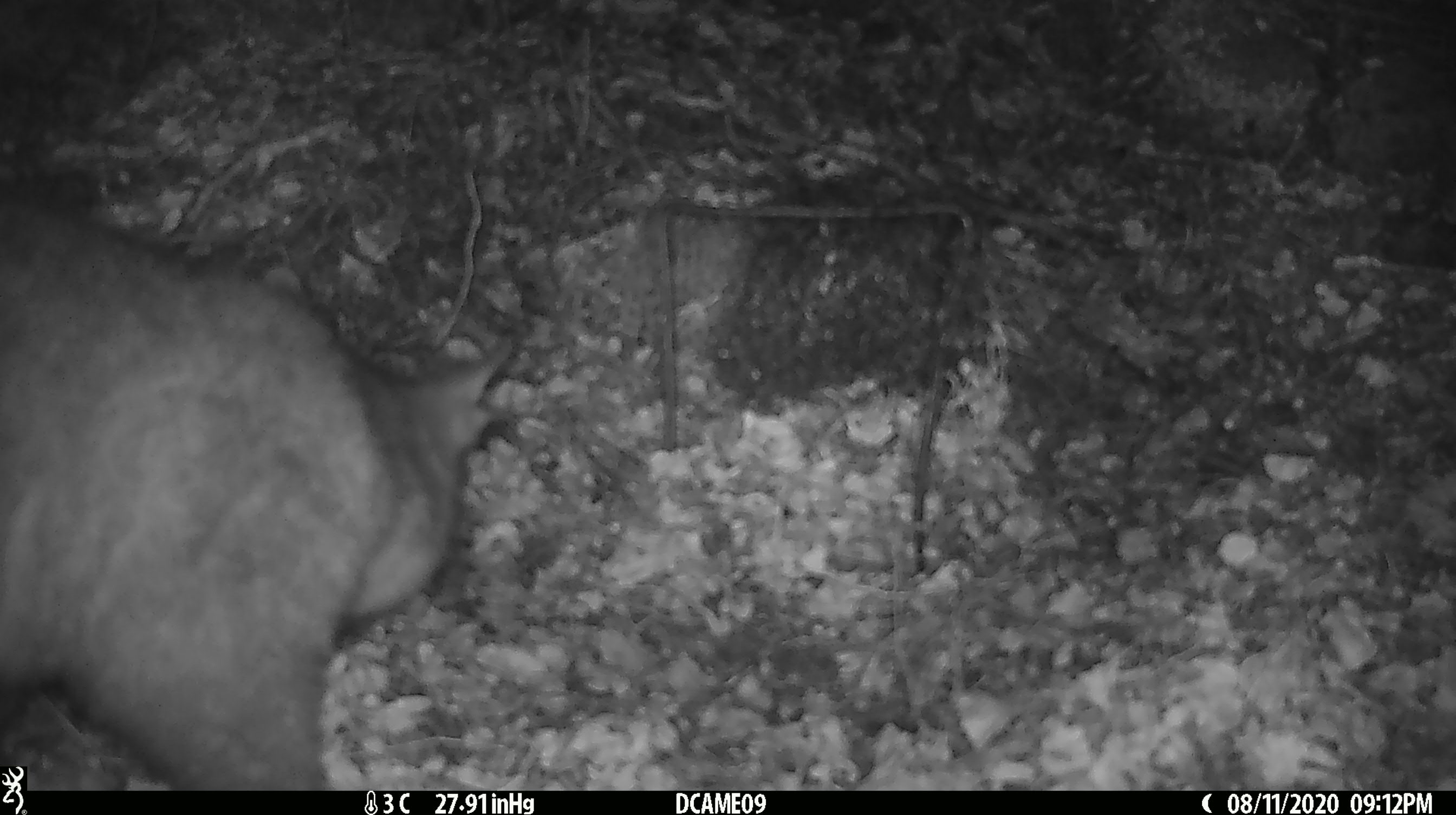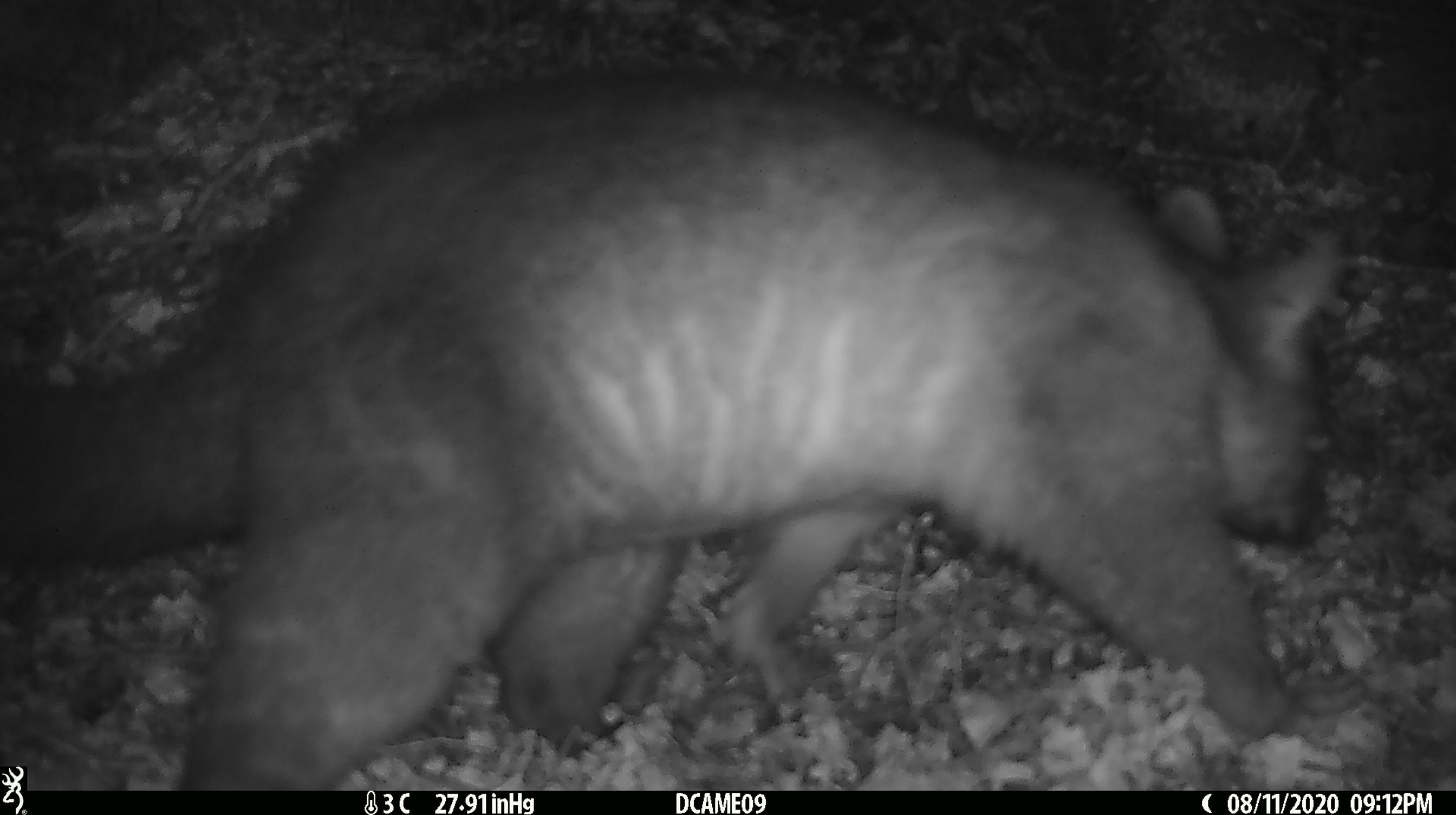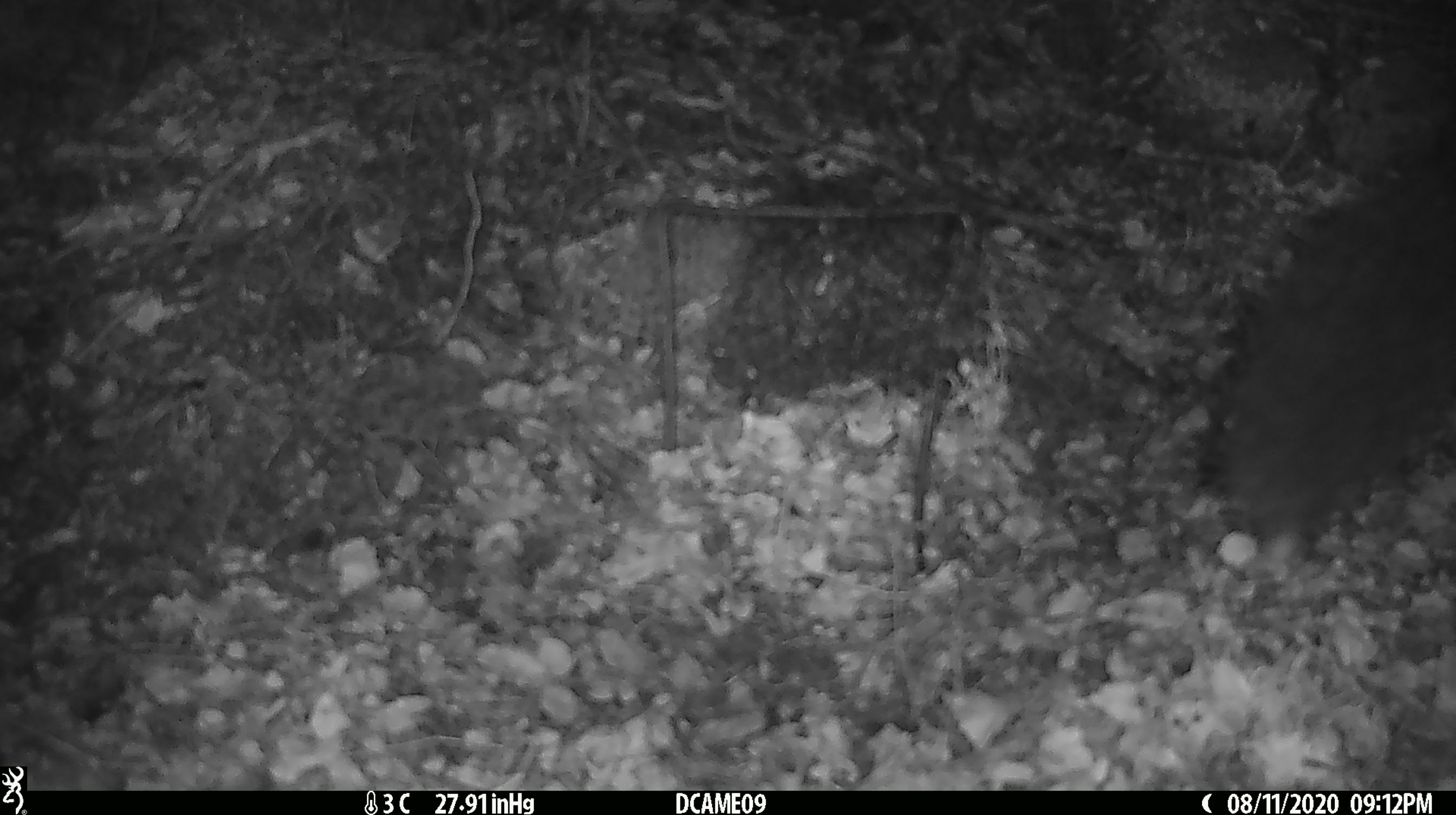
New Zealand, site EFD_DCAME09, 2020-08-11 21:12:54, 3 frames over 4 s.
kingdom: Animalia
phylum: Chordata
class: Mammalia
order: Diprotodontia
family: Phalangeridae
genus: Trichosurus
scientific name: Trichosurus vulpecula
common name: common brushtail possum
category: possum